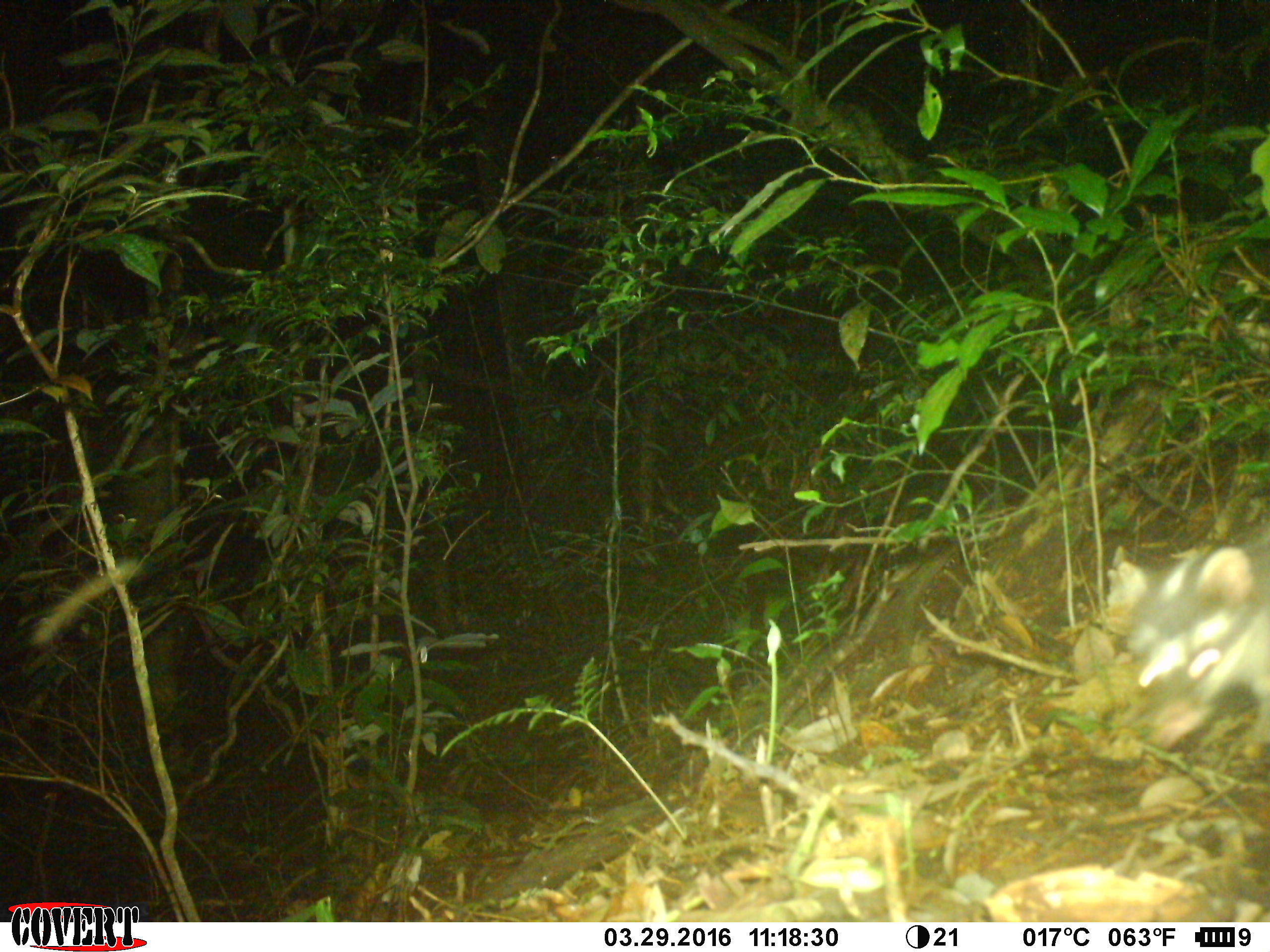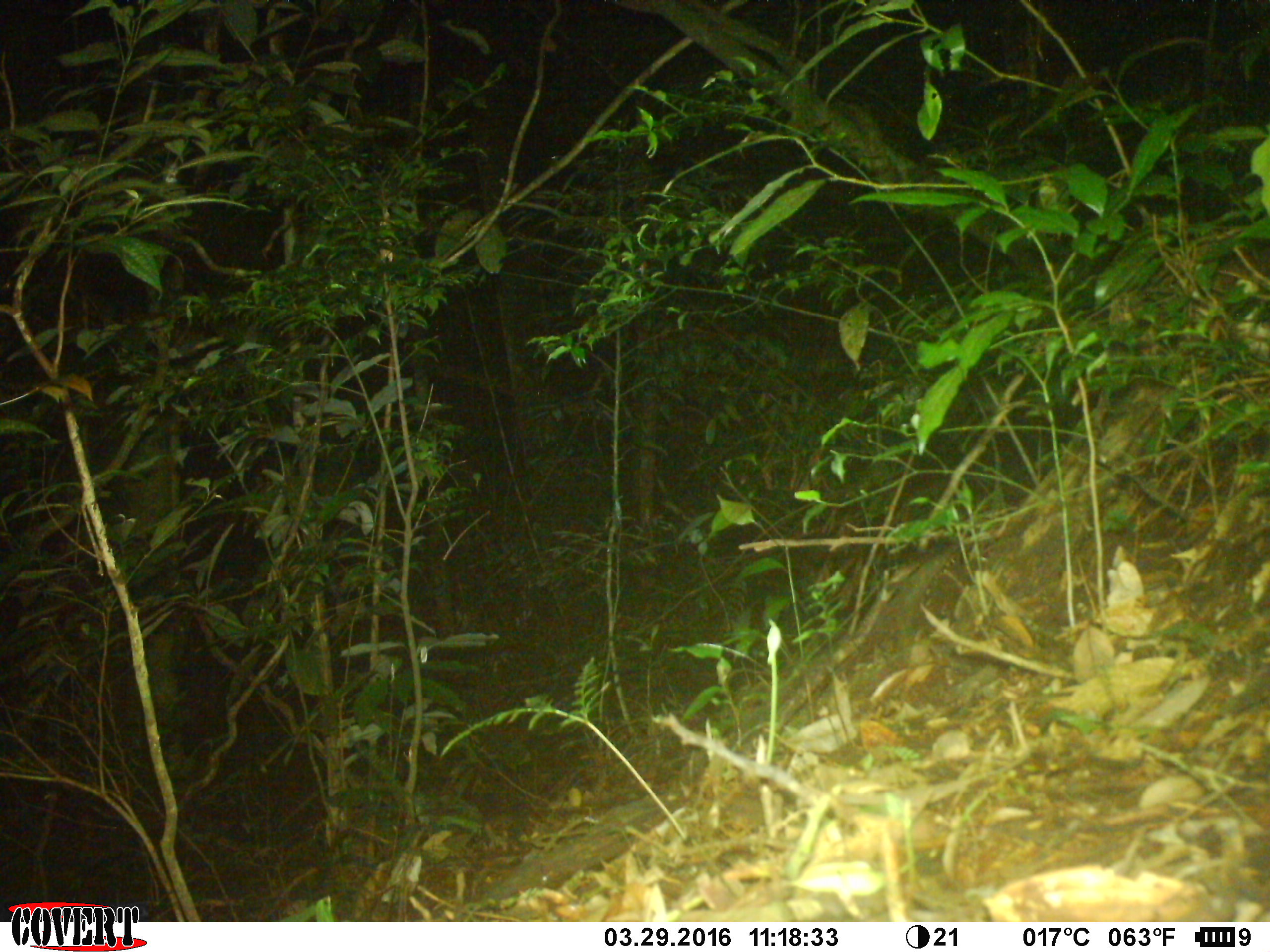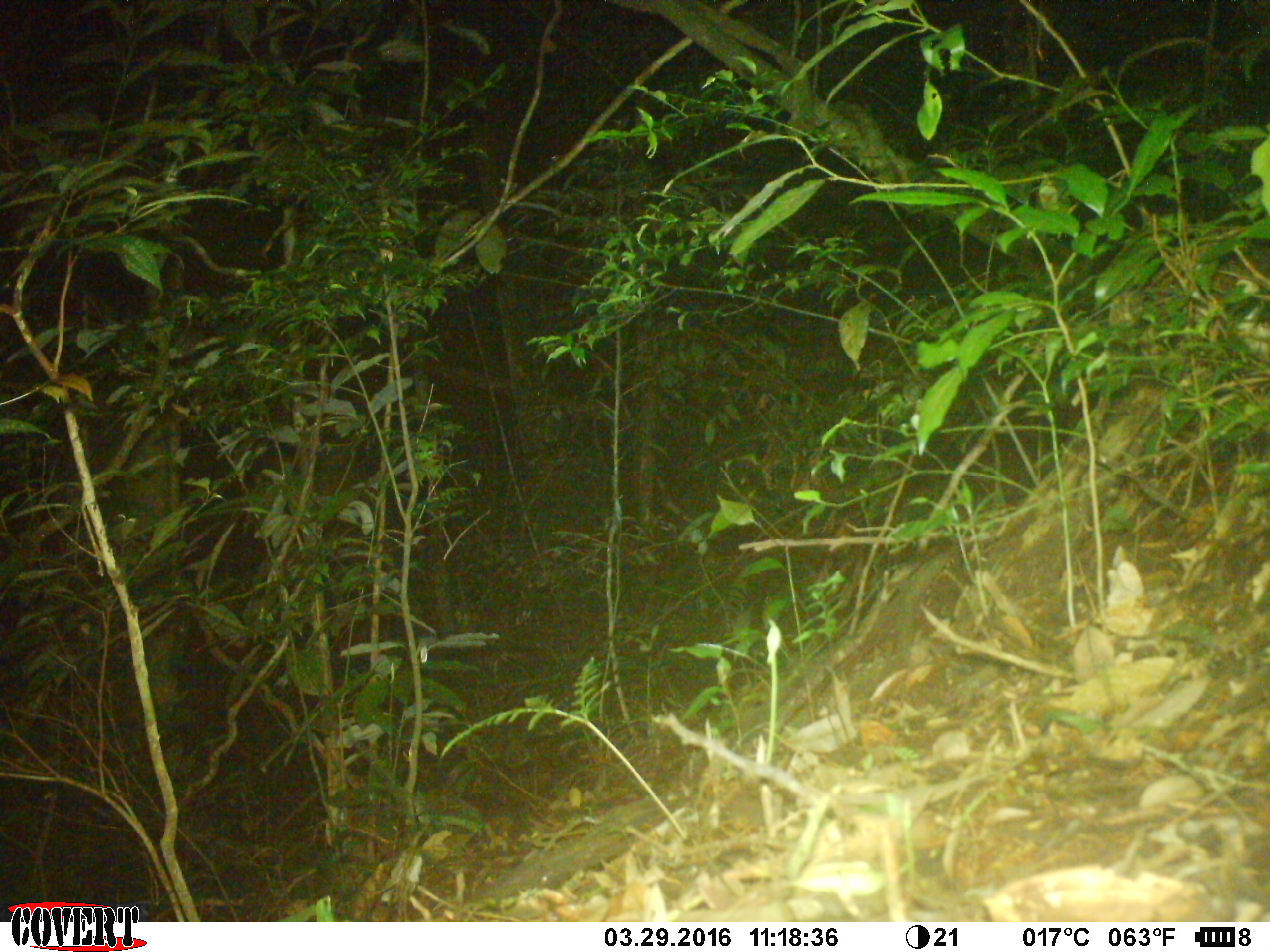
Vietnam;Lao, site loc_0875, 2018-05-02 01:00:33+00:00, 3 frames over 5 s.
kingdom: Animalia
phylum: Chordata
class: Mammalia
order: Carnivora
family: Mustelidae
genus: Melogale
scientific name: Melogale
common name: ferret badger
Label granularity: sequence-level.